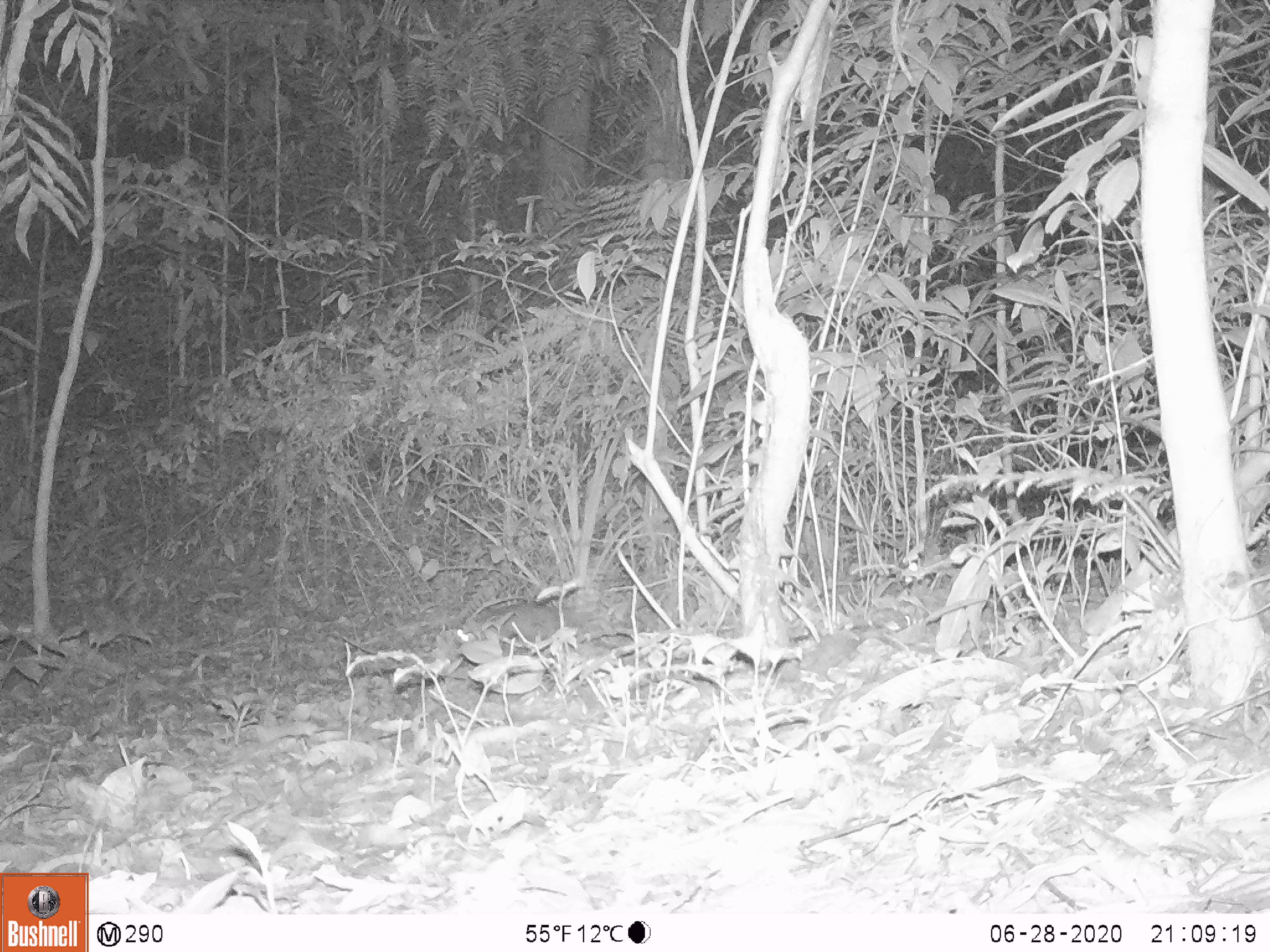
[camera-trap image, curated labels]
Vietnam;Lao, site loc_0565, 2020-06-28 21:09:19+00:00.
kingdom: Animalia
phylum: Chordata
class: Mammalia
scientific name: Mammalia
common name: mammal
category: unidentified small mammal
Unidentified small mammal (mammal) (Mammalia). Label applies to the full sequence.